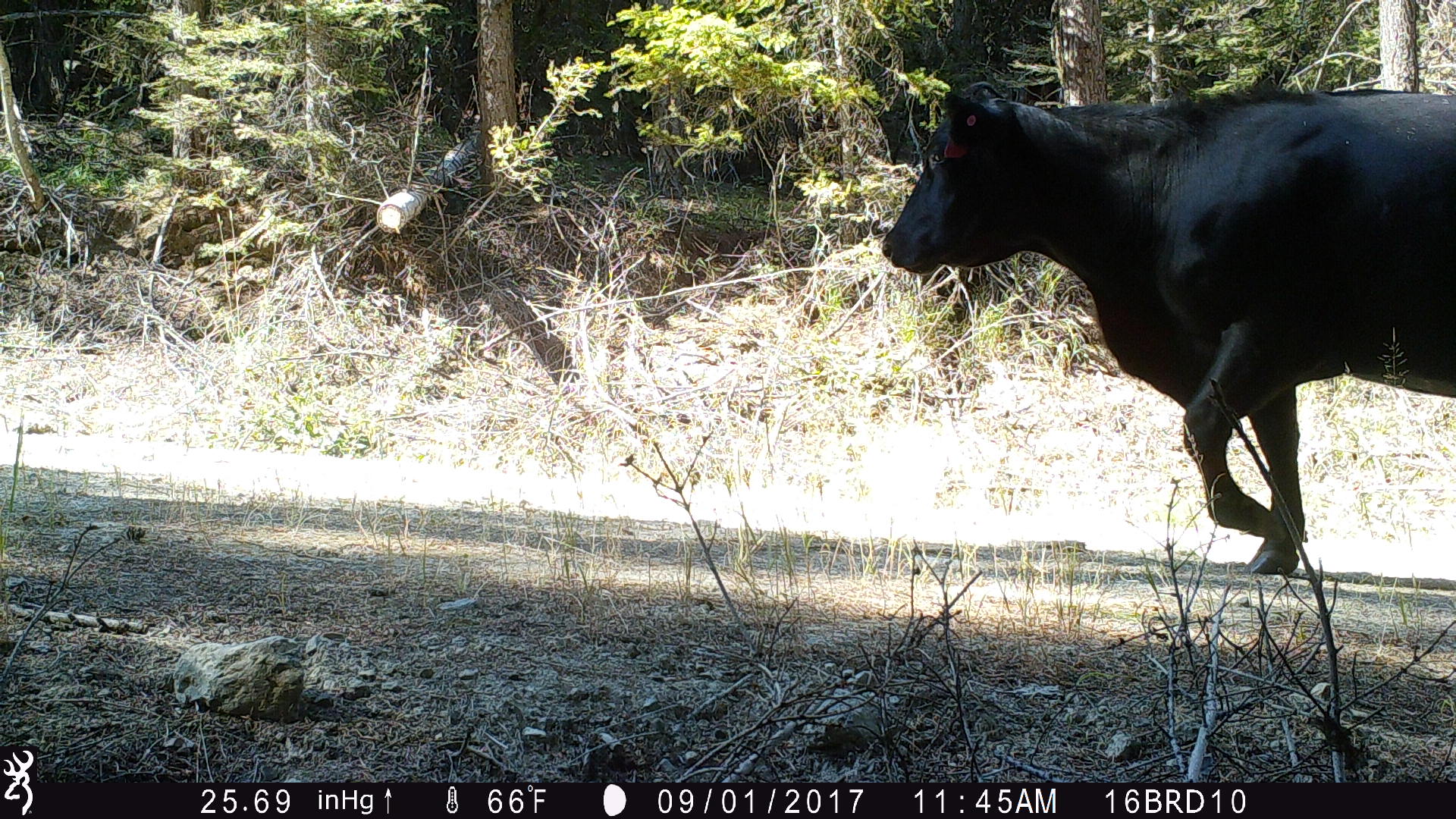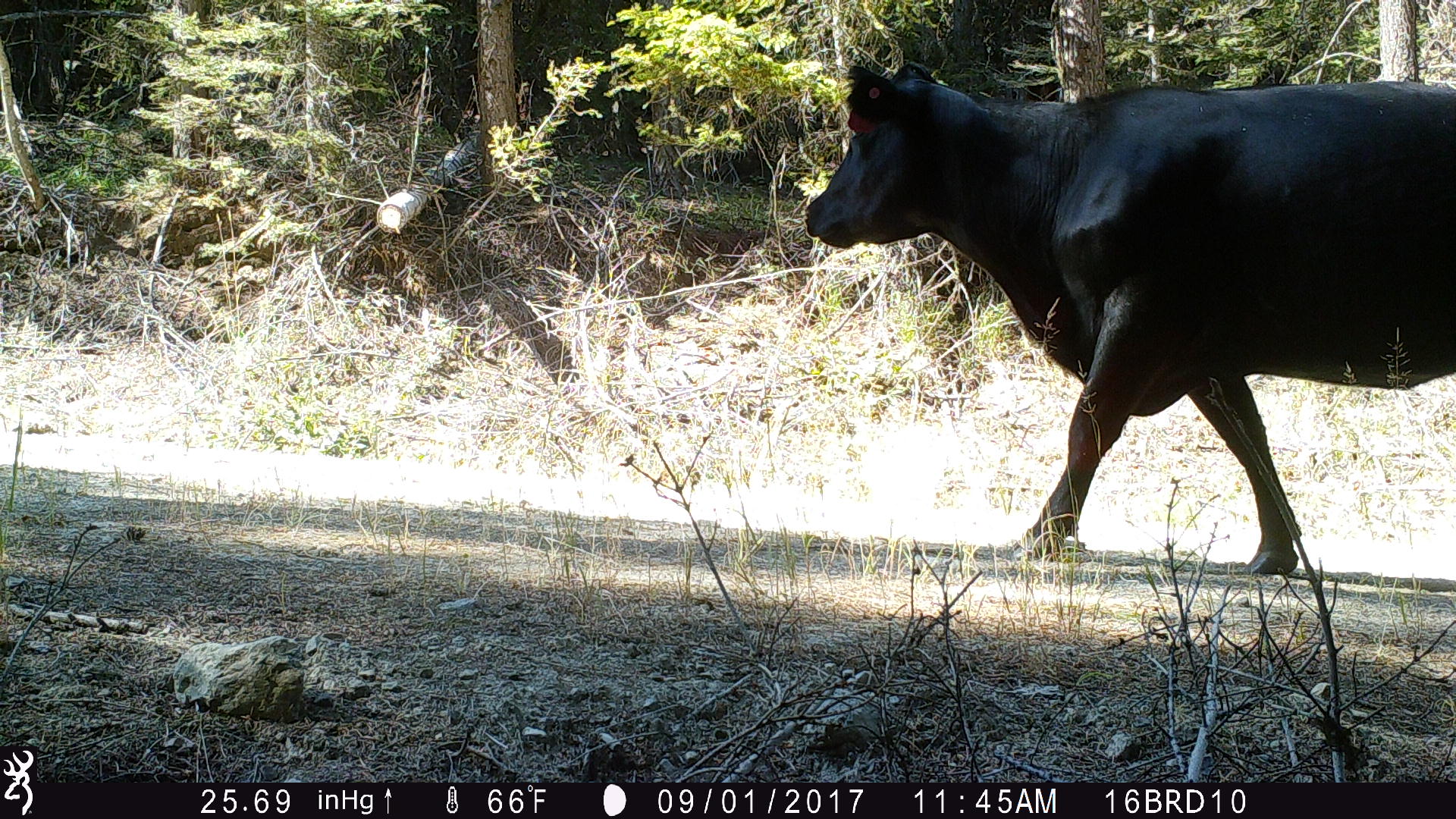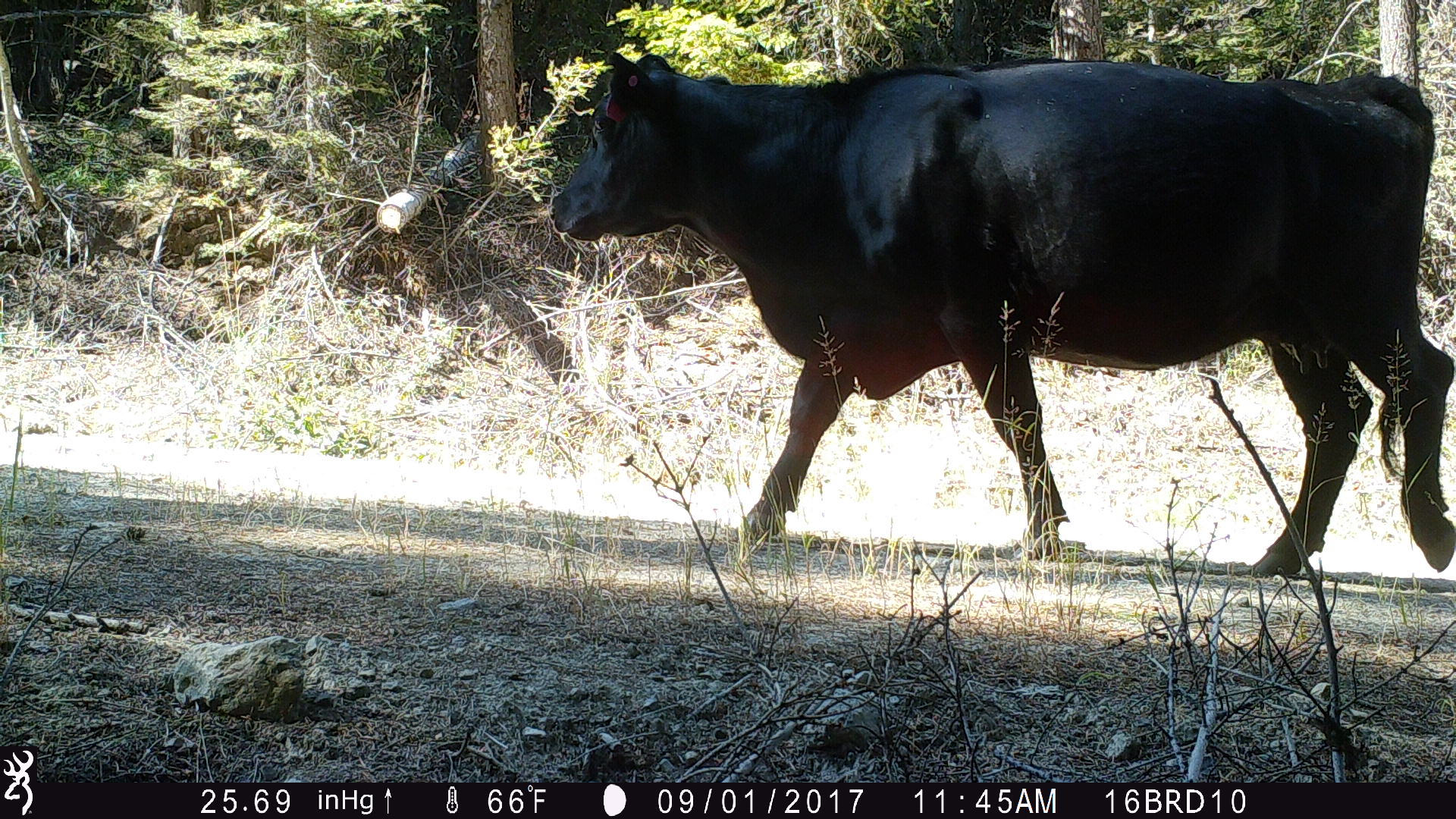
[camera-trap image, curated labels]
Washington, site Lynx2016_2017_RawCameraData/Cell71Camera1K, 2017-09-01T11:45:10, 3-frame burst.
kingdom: Animalia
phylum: Chordata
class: Mammalia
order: Artiodactyla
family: Bovidae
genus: Bos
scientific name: Bos taurus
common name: domestic cattle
Domestic cattle (Bos taurus). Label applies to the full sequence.